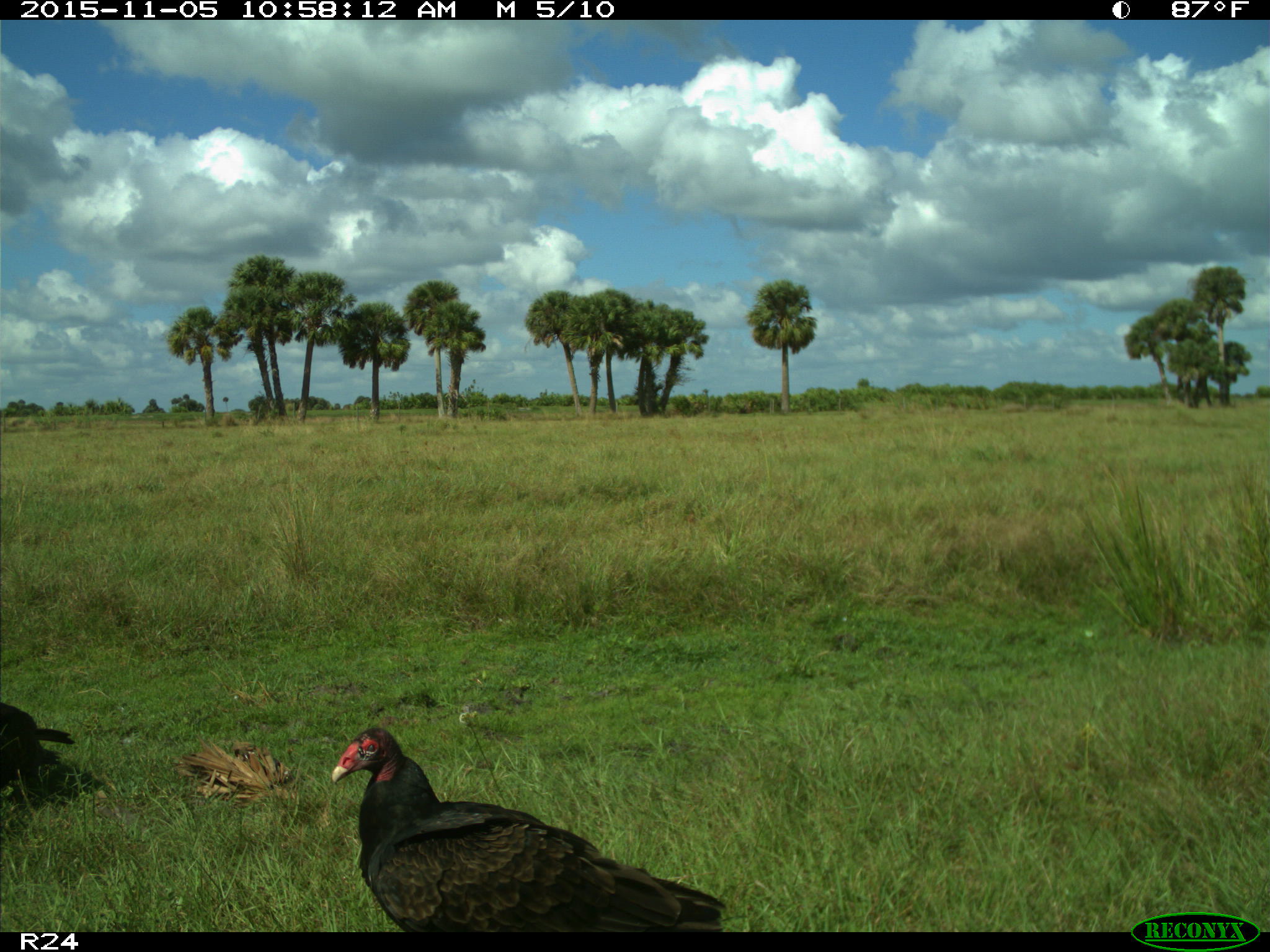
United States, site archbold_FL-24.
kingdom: Animalia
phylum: Chordata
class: Aves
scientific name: Aves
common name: birds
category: unidentified bird